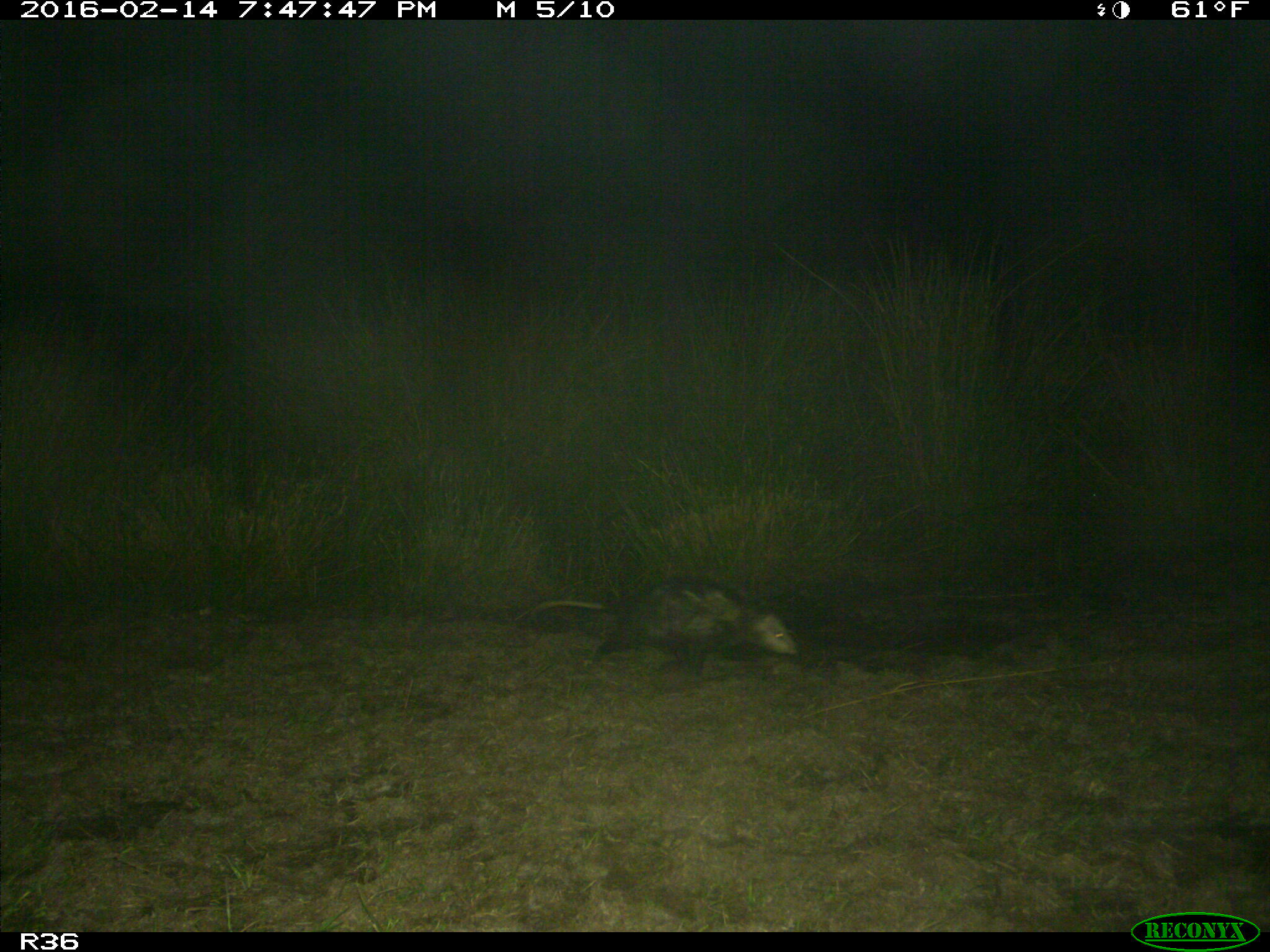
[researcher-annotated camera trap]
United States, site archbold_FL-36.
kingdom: Animalia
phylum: Chordata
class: Mammalia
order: Didelphimorphia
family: Didelphidae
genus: Didelphis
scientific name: Didelphis virginiana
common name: virginia opossum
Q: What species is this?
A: Didelphis virginiana (virginia opossum).